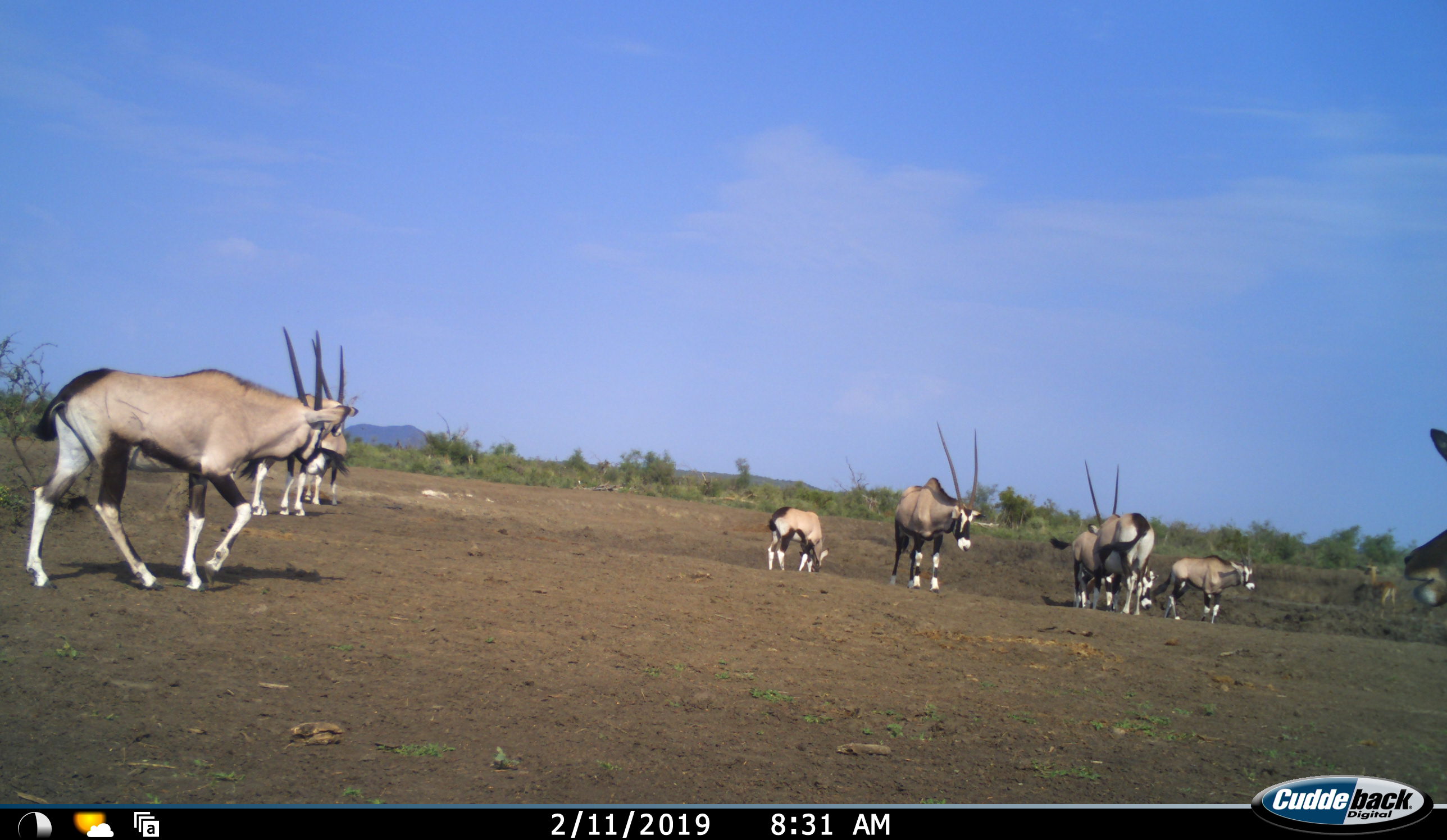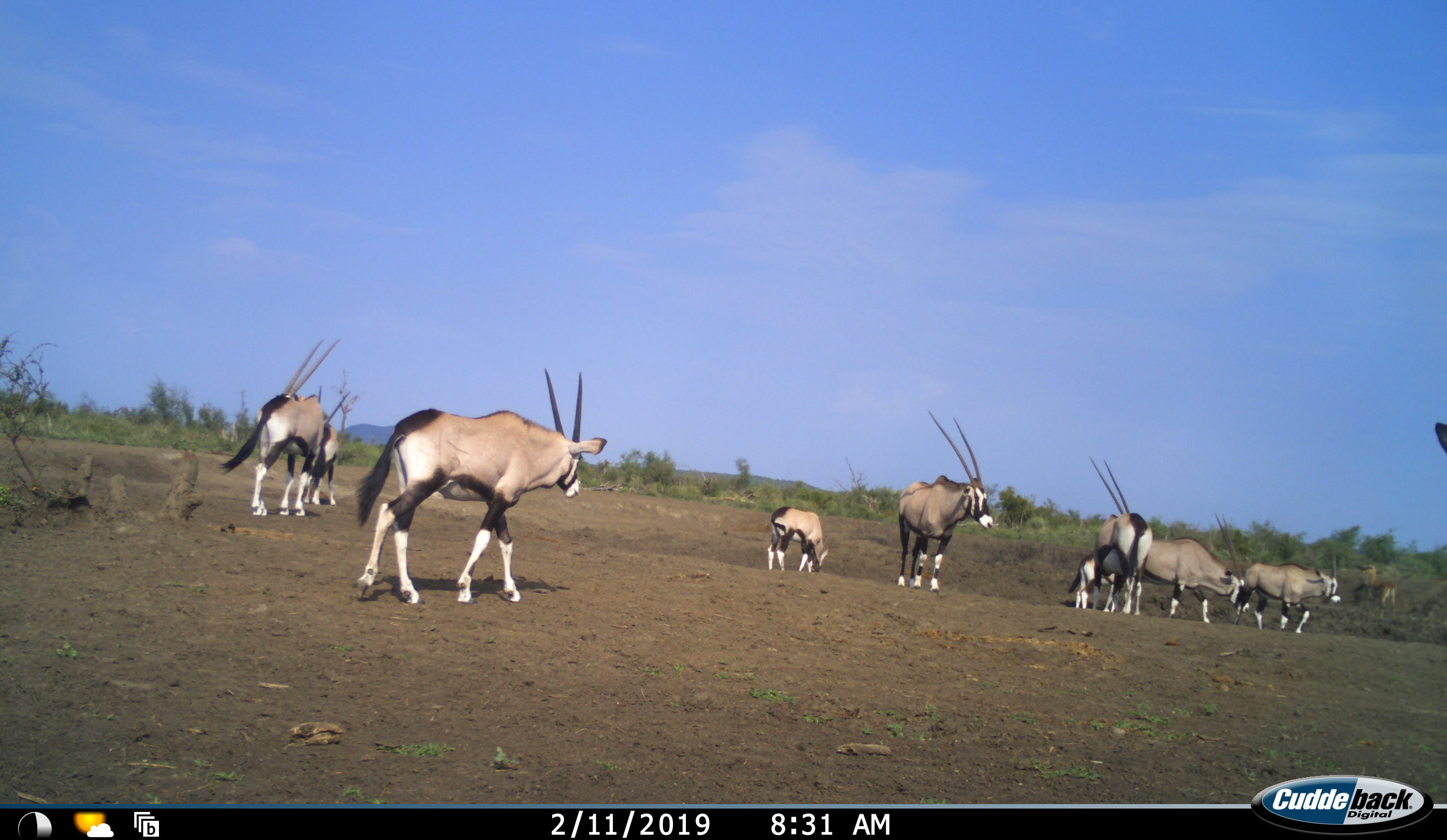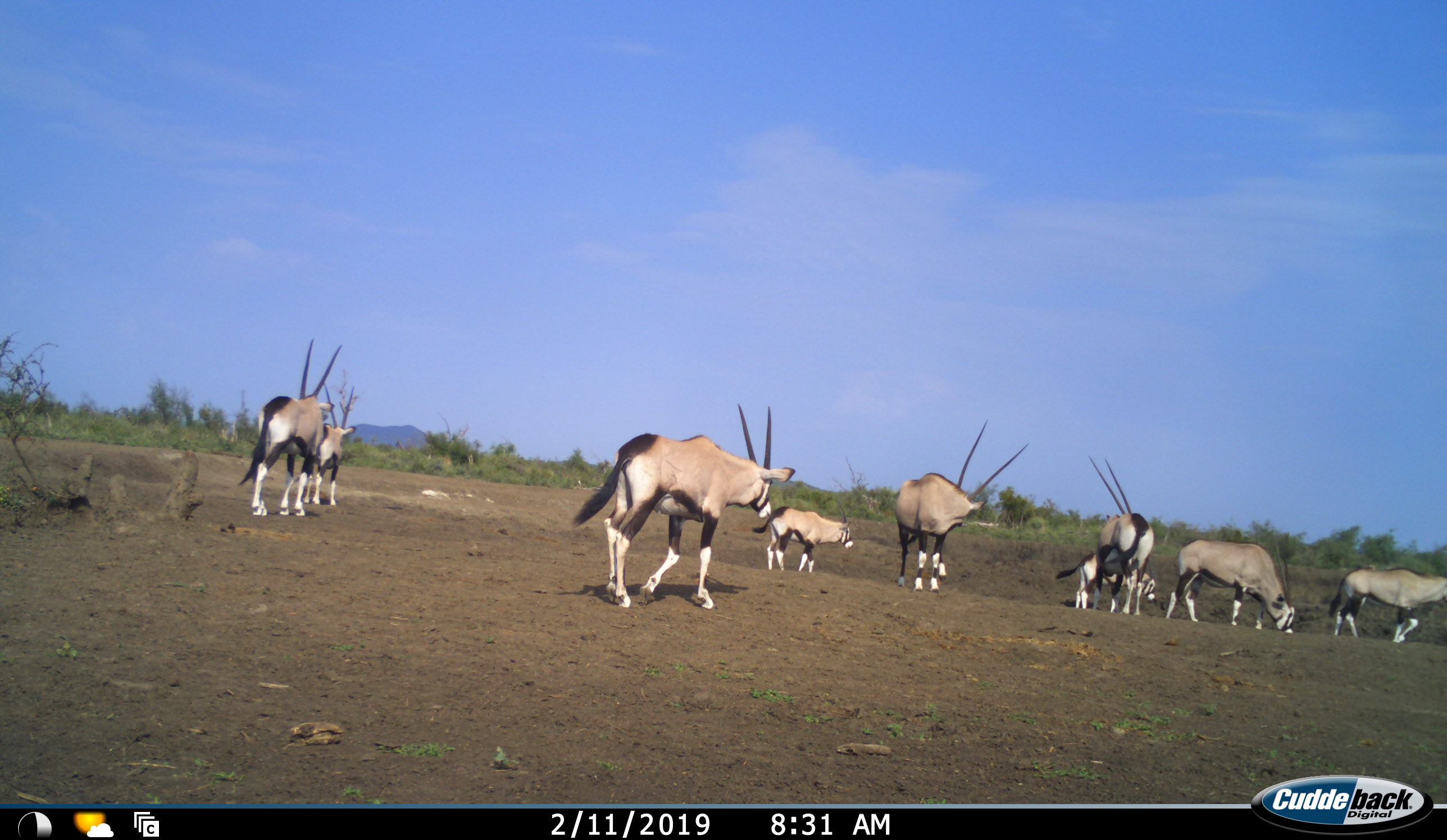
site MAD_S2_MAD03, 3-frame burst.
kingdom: Animalia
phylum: Chordata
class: Mammalia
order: Artiodactyla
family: Bovidae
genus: Oryx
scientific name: Oryx gazella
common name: gemsbok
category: oryx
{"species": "oryx (gemsbok) (Oryx gazella)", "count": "9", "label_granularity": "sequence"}